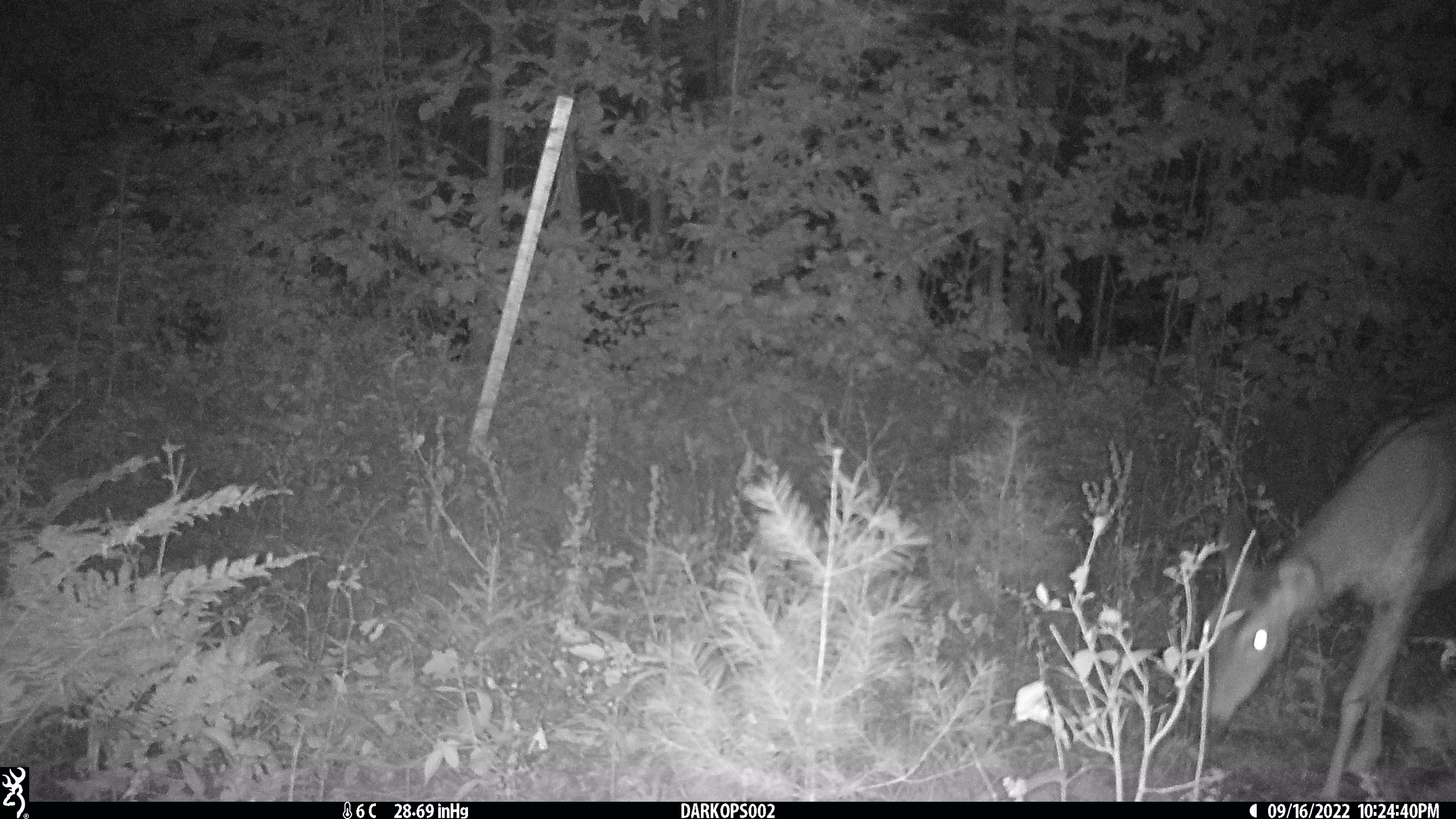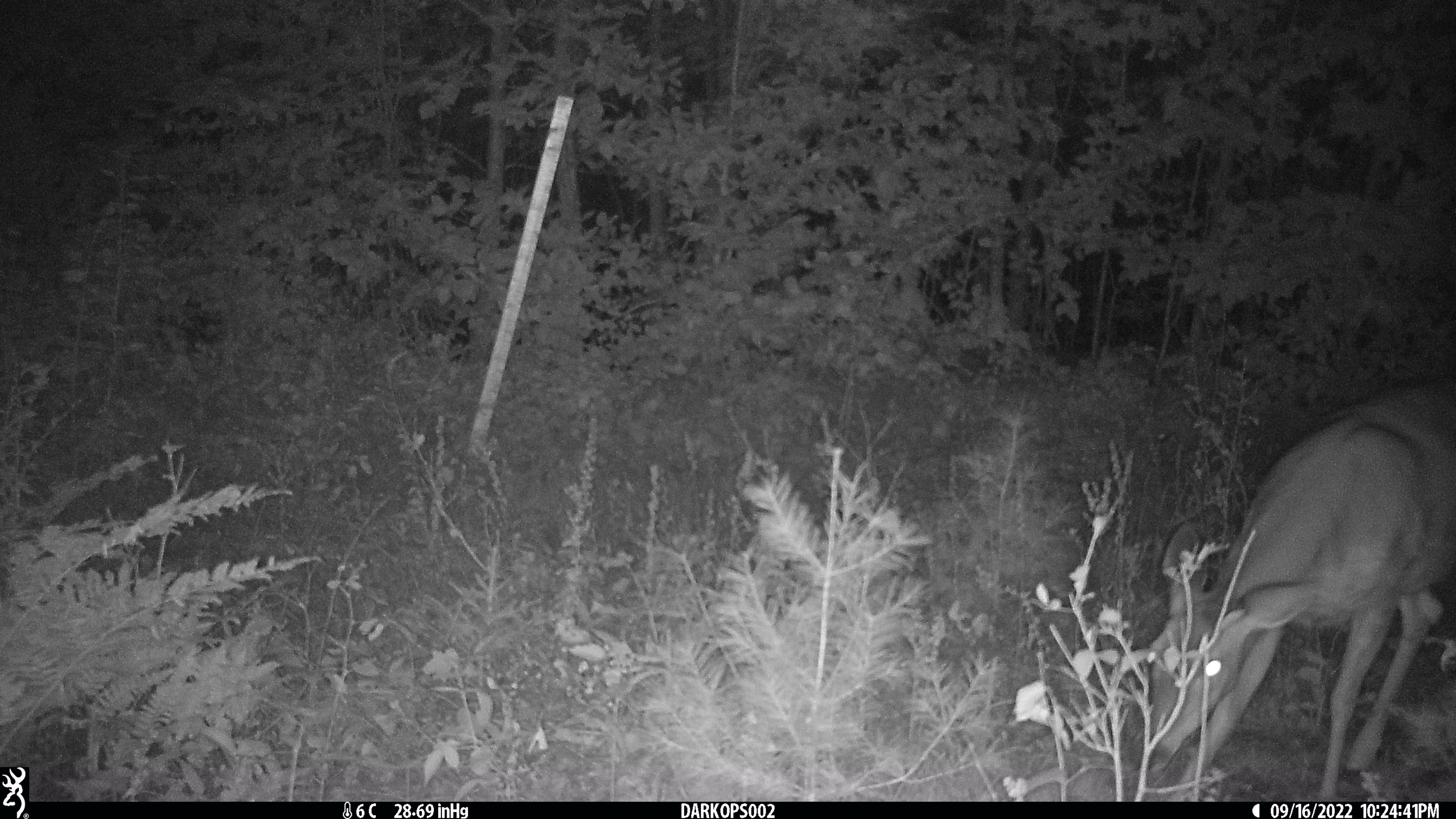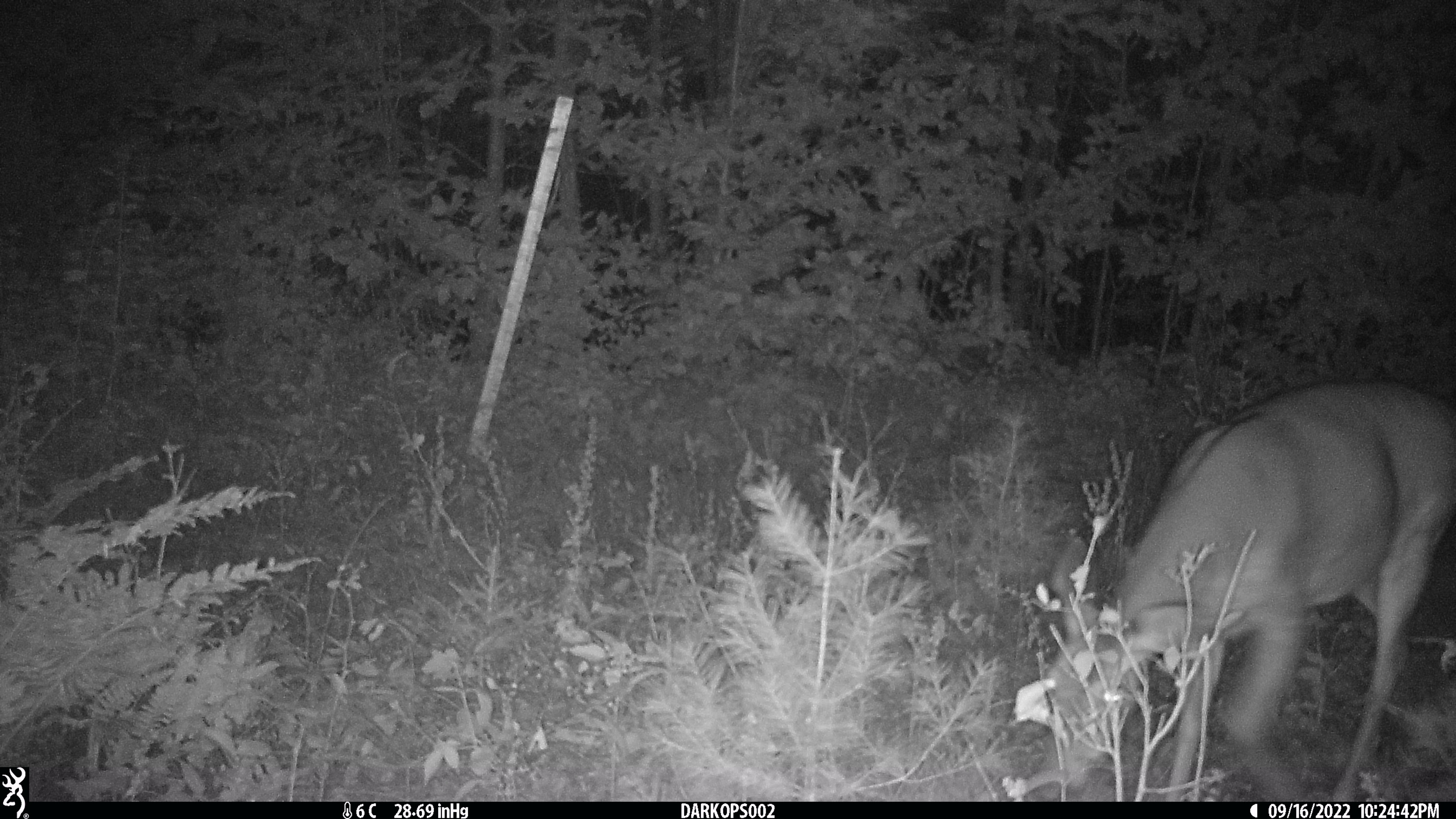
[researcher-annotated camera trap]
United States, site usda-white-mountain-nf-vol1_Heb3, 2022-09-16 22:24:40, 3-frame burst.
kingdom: Animalia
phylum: Chordata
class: Mammalia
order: Artiodactyla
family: Cervidae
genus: Odocoileus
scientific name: Odocoileus virginianus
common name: white-tailed deer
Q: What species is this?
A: White-tailed deer (Odocoileus virginianus).